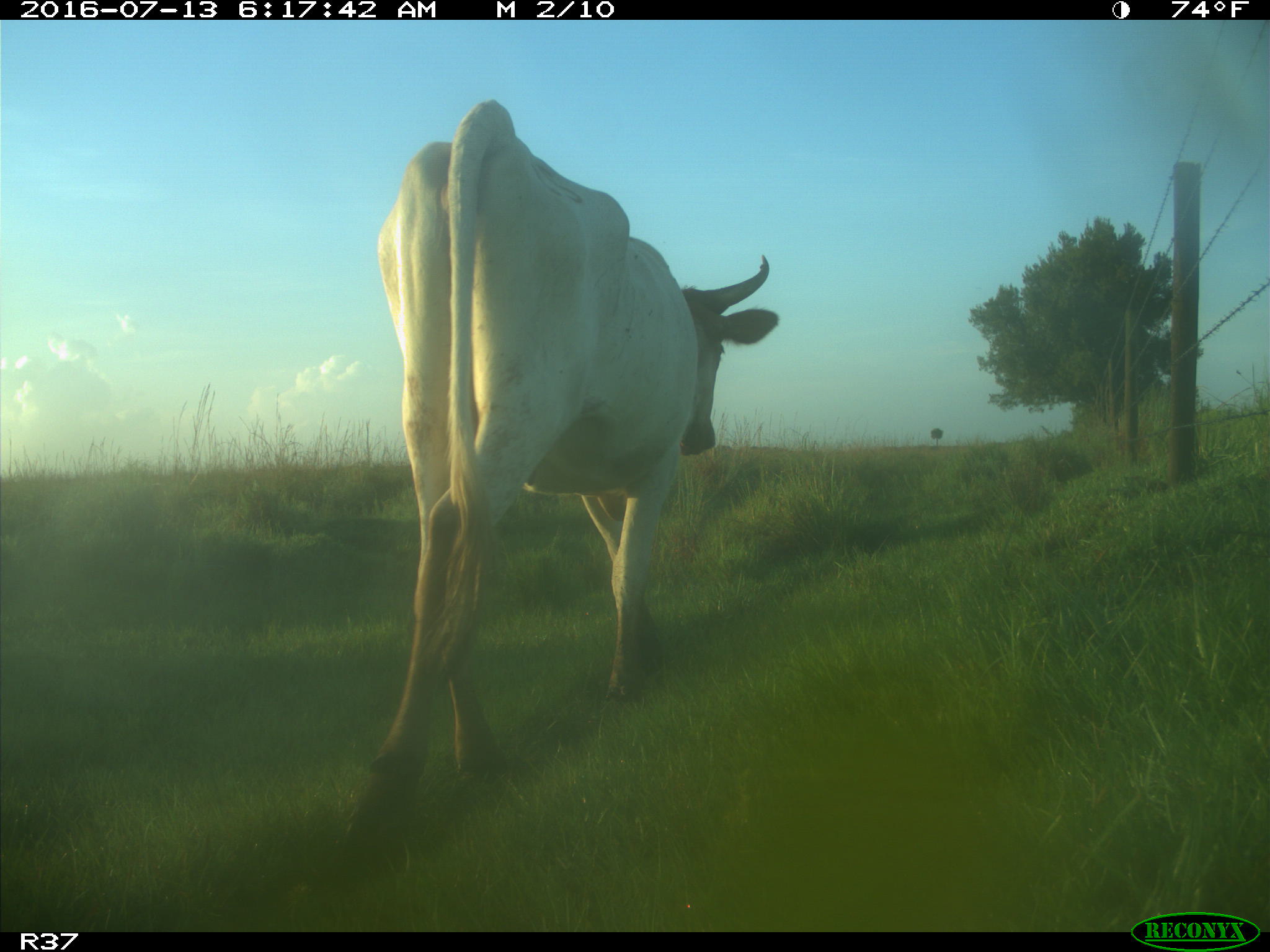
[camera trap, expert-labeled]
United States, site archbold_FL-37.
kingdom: Animalia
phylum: Chordata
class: Mammalia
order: Artiodactyla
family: Bovidae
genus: Bos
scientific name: Bos taurus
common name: domestic cow